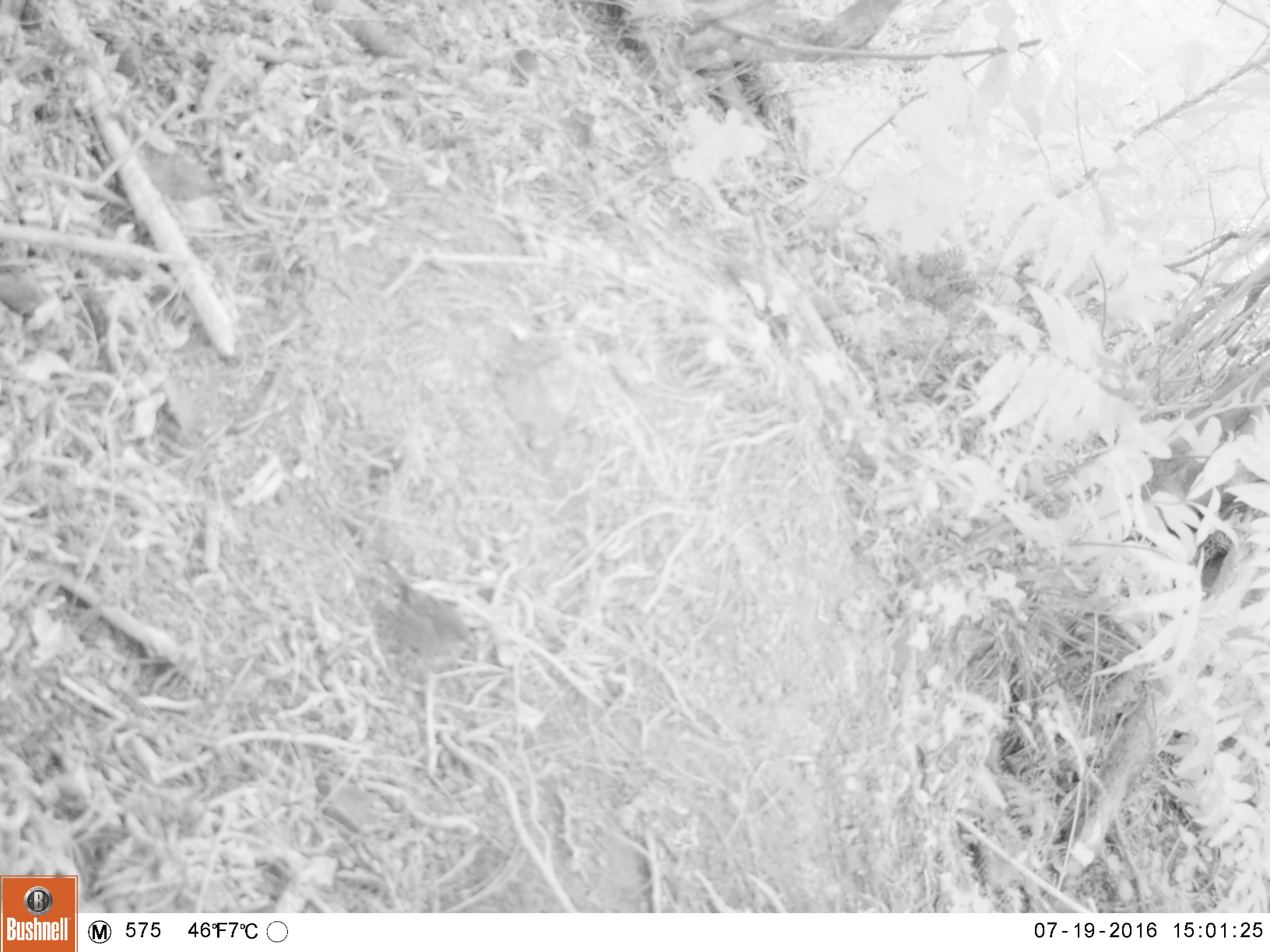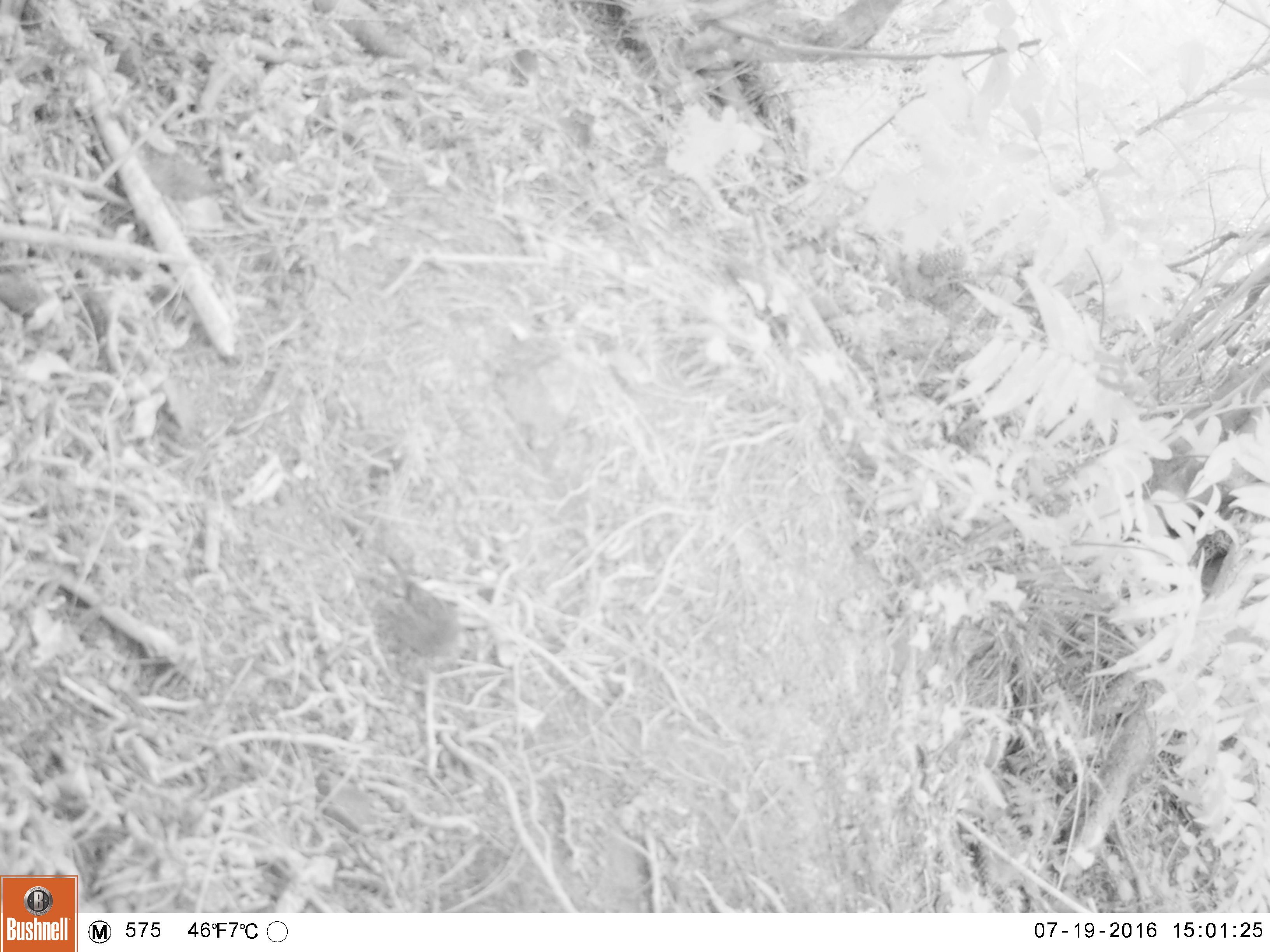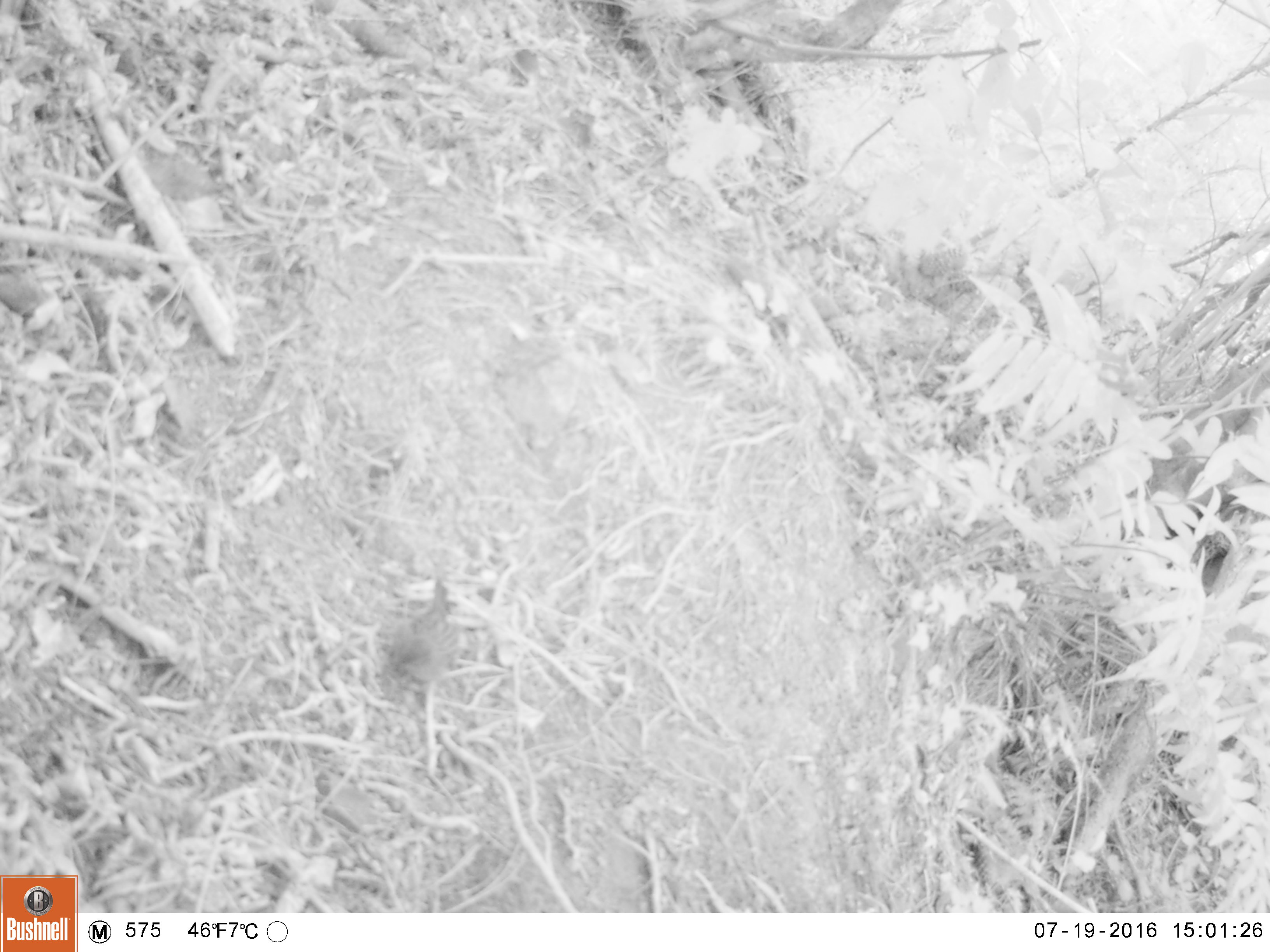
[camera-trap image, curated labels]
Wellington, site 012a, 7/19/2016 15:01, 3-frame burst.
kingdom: Animalia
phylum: Chordata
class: Aves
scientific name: Aves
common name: bird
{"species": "bird (Aves)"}